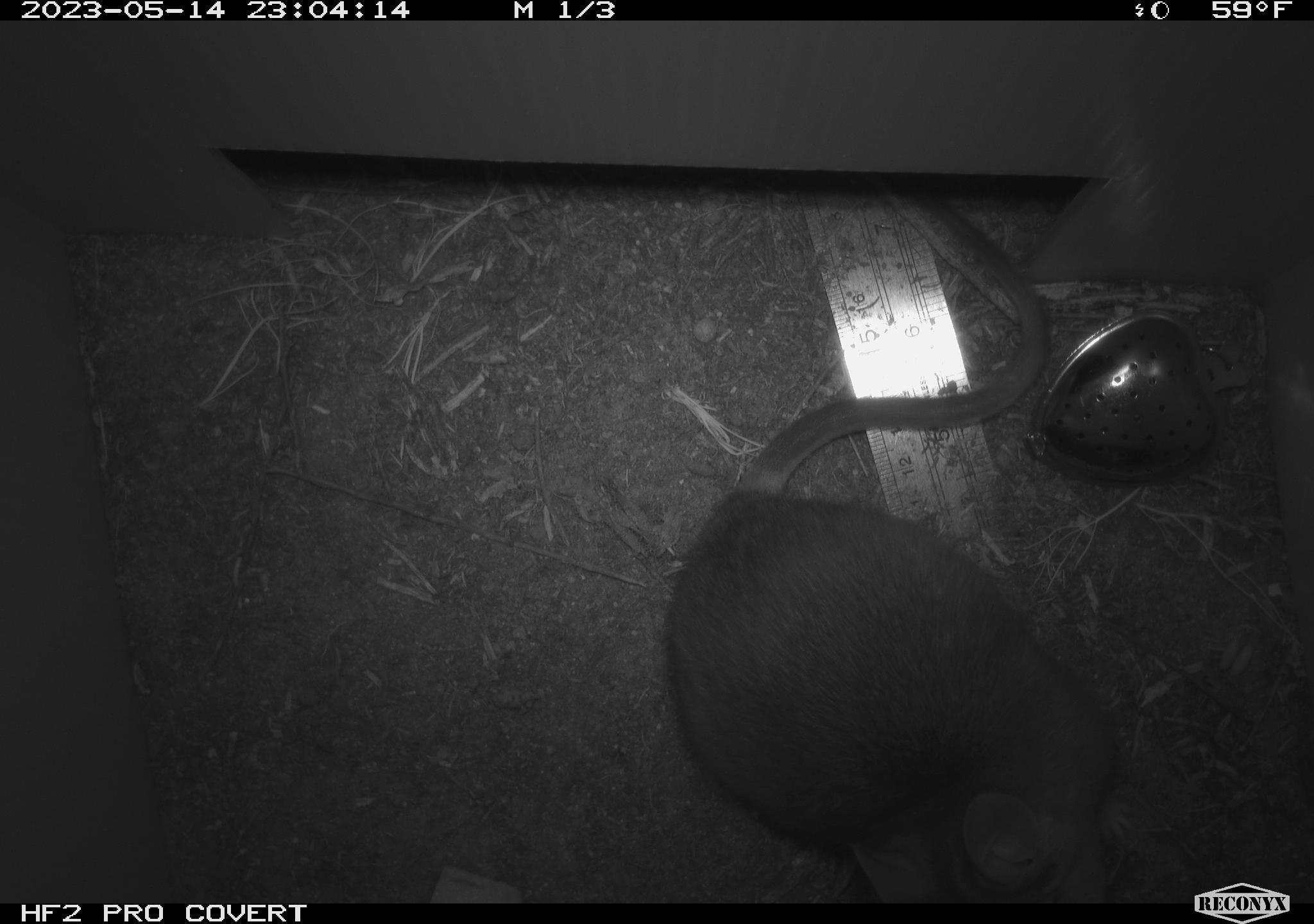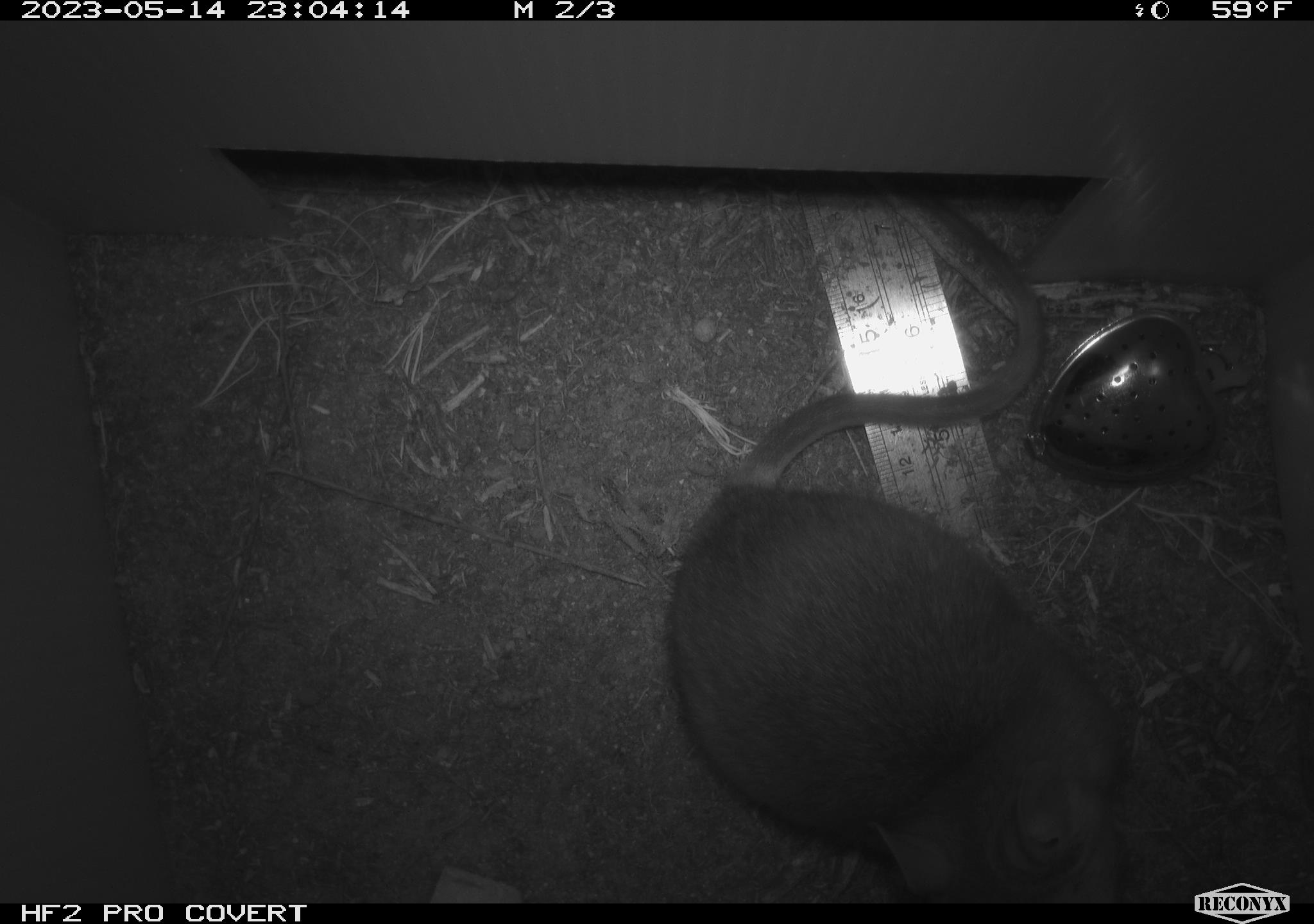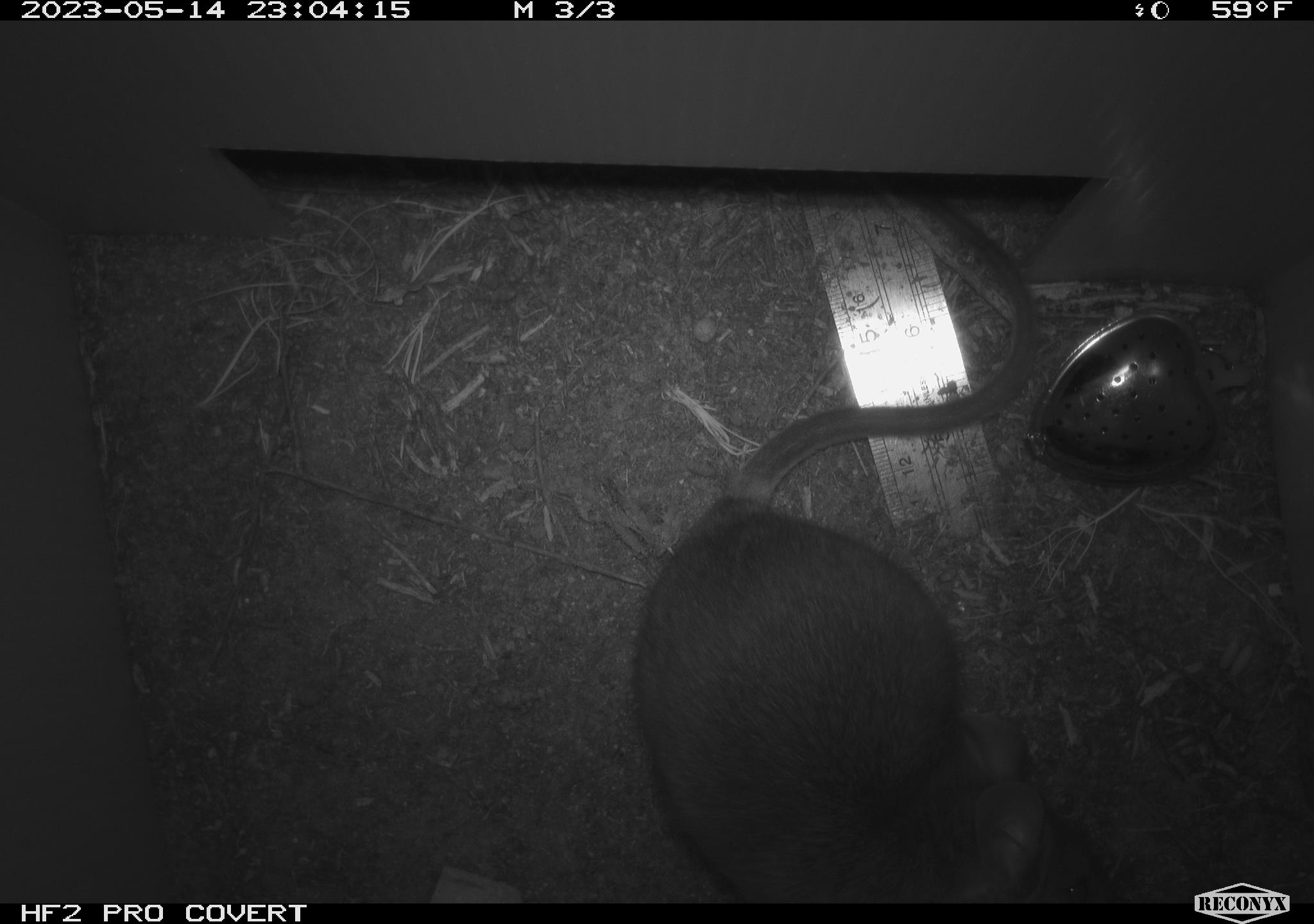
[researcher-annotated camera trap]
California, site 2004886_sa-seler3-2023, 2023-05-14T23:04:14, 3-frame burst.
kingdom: Animalia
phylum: Chordata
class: Mammalia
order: Rodentia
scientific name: Rodentia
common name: woodrat or rat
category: woodrat or rat species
Woodrat or rat species (woodrat or rat) (Rodentia).